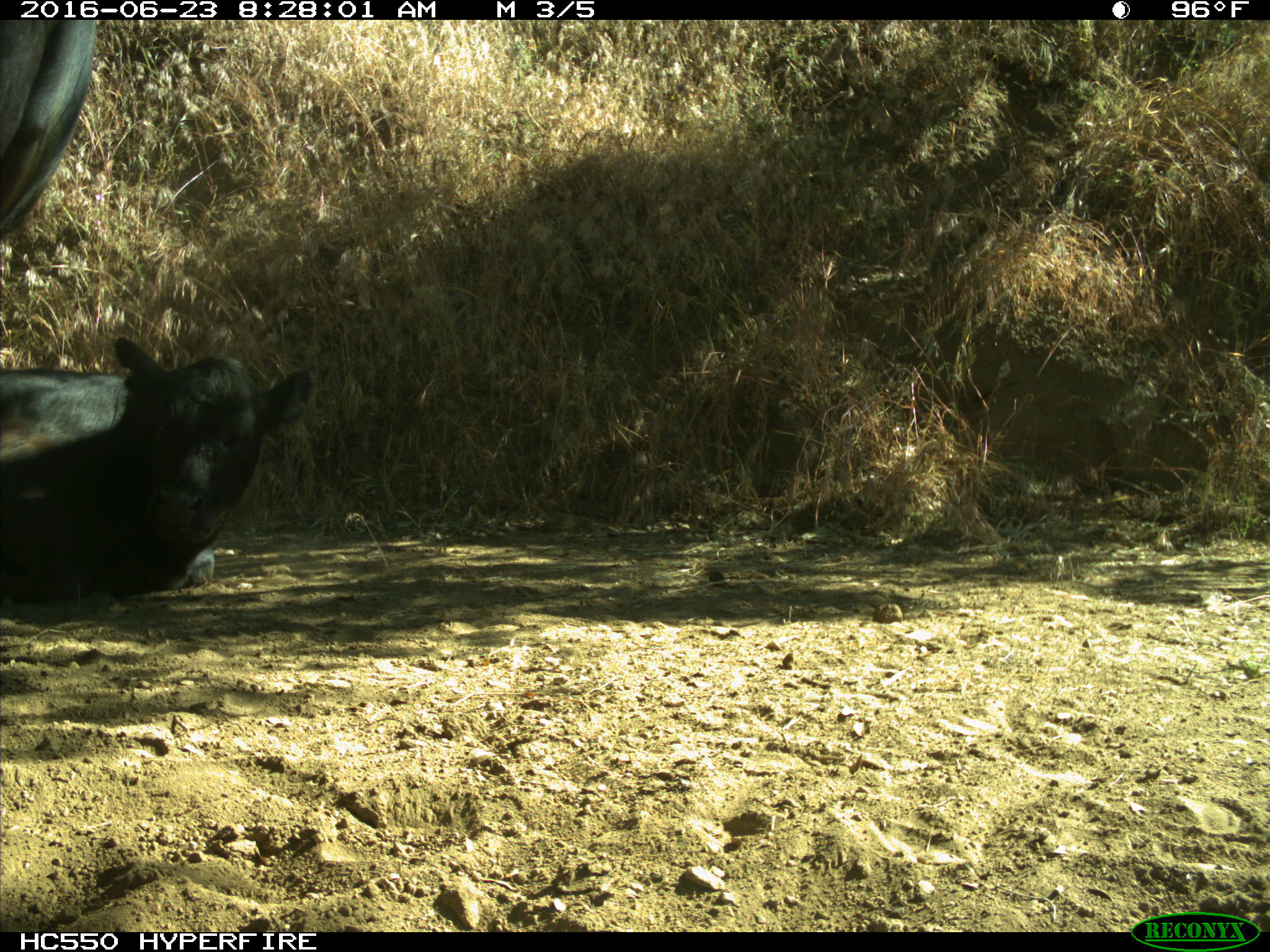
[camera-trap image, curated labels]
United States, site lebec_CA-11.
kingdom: Animalia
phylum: Chordata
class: Mammalia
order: Artiodactyla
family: Bovidae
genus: Bos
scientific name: Bos taurus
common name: domestic cow